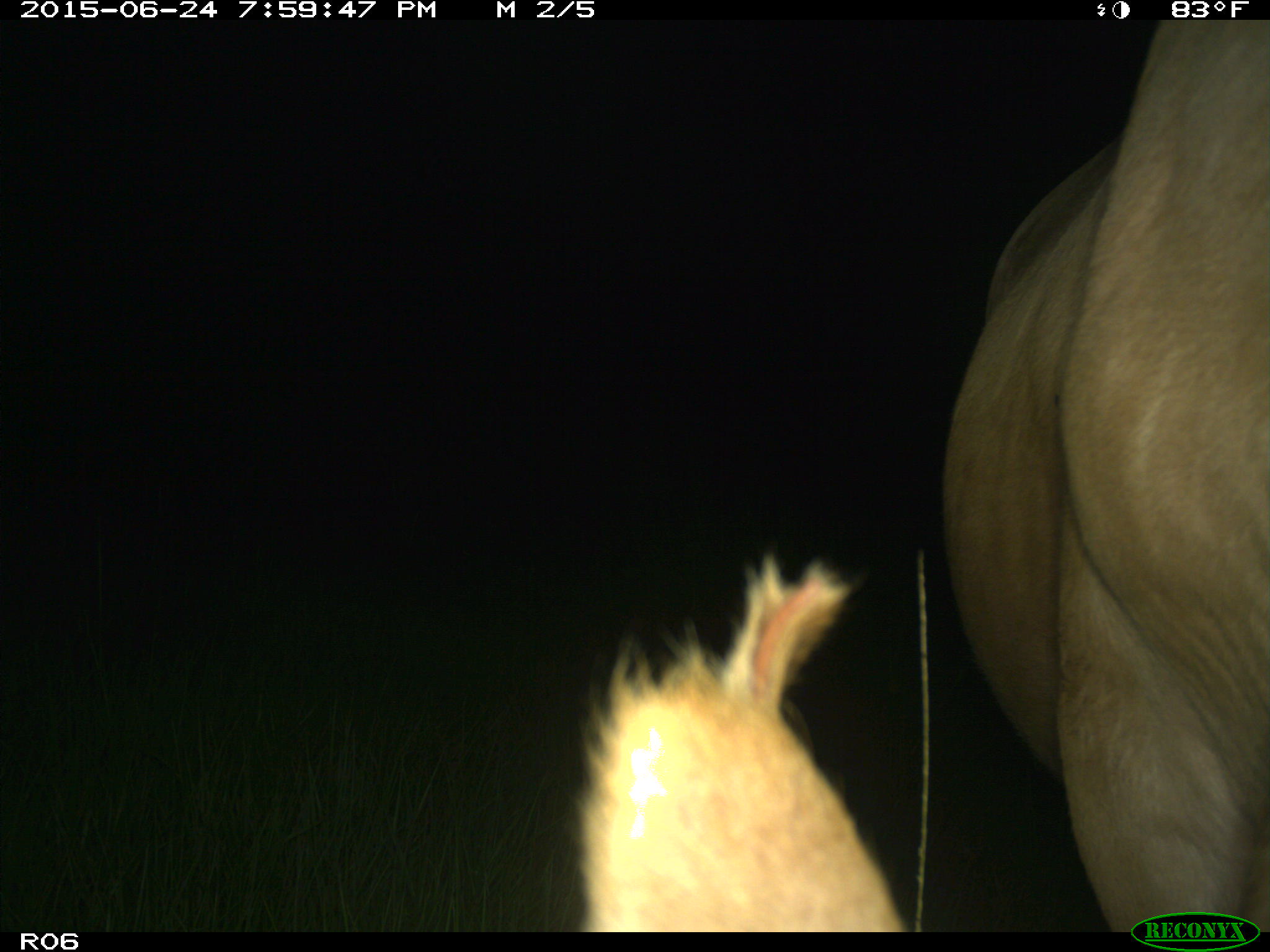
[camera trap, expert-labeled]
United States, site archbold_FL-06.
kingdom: Animalia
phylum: Chordata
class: Mammalia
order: Artiodactyla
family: Bovidae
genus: Bos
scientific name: Bos taurus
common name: domestic cow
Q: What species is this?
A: Bos taurus (domestic cow).